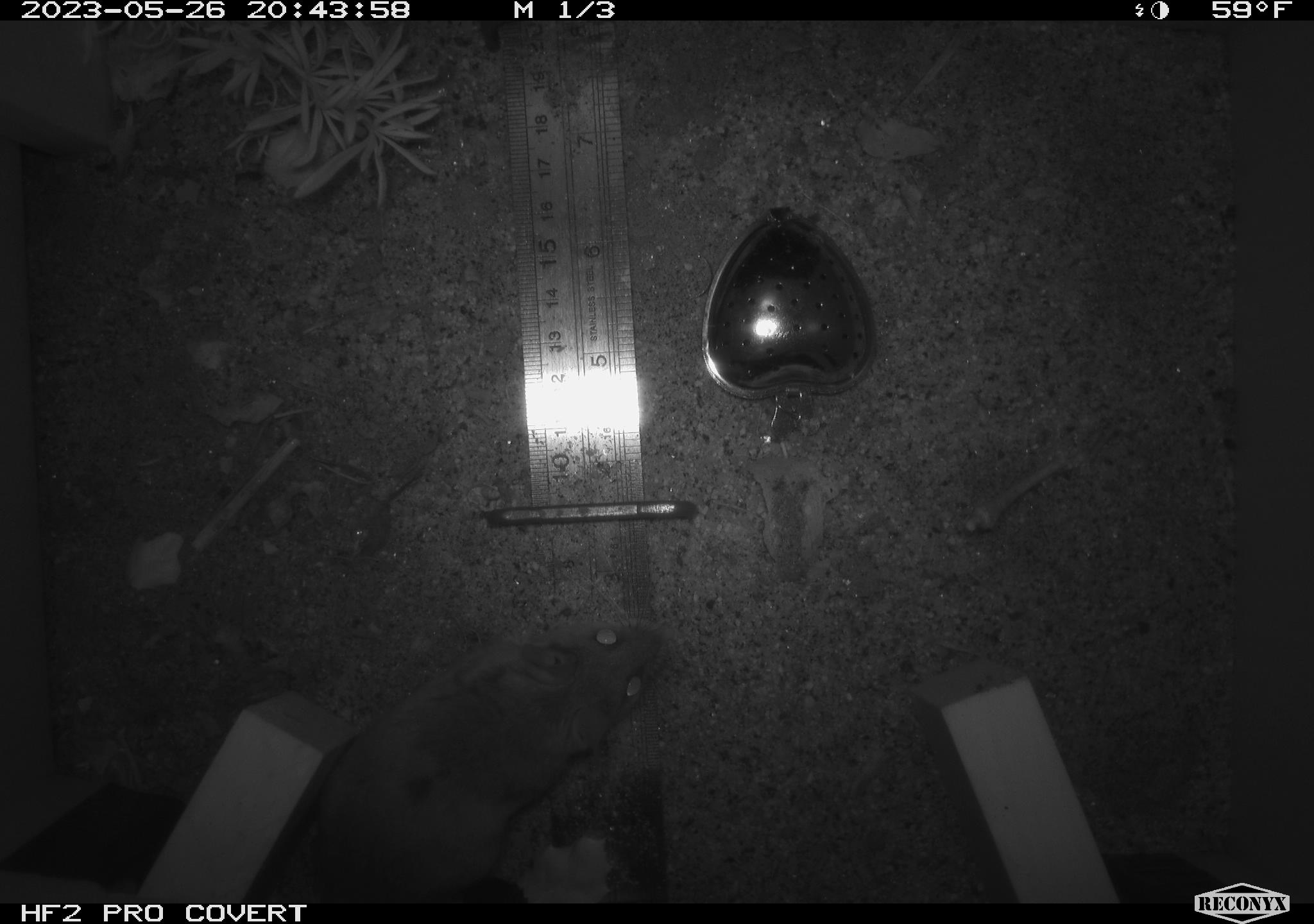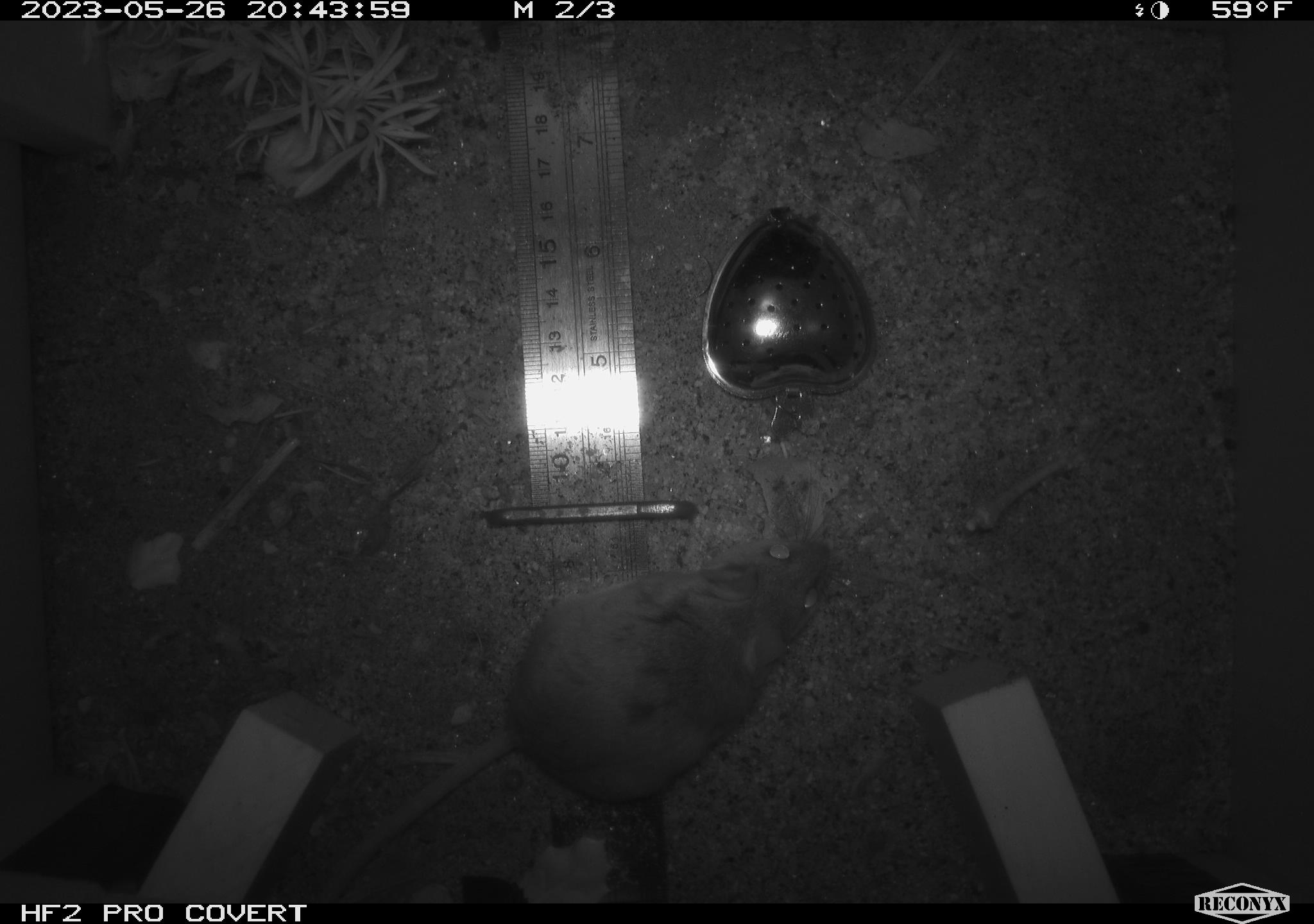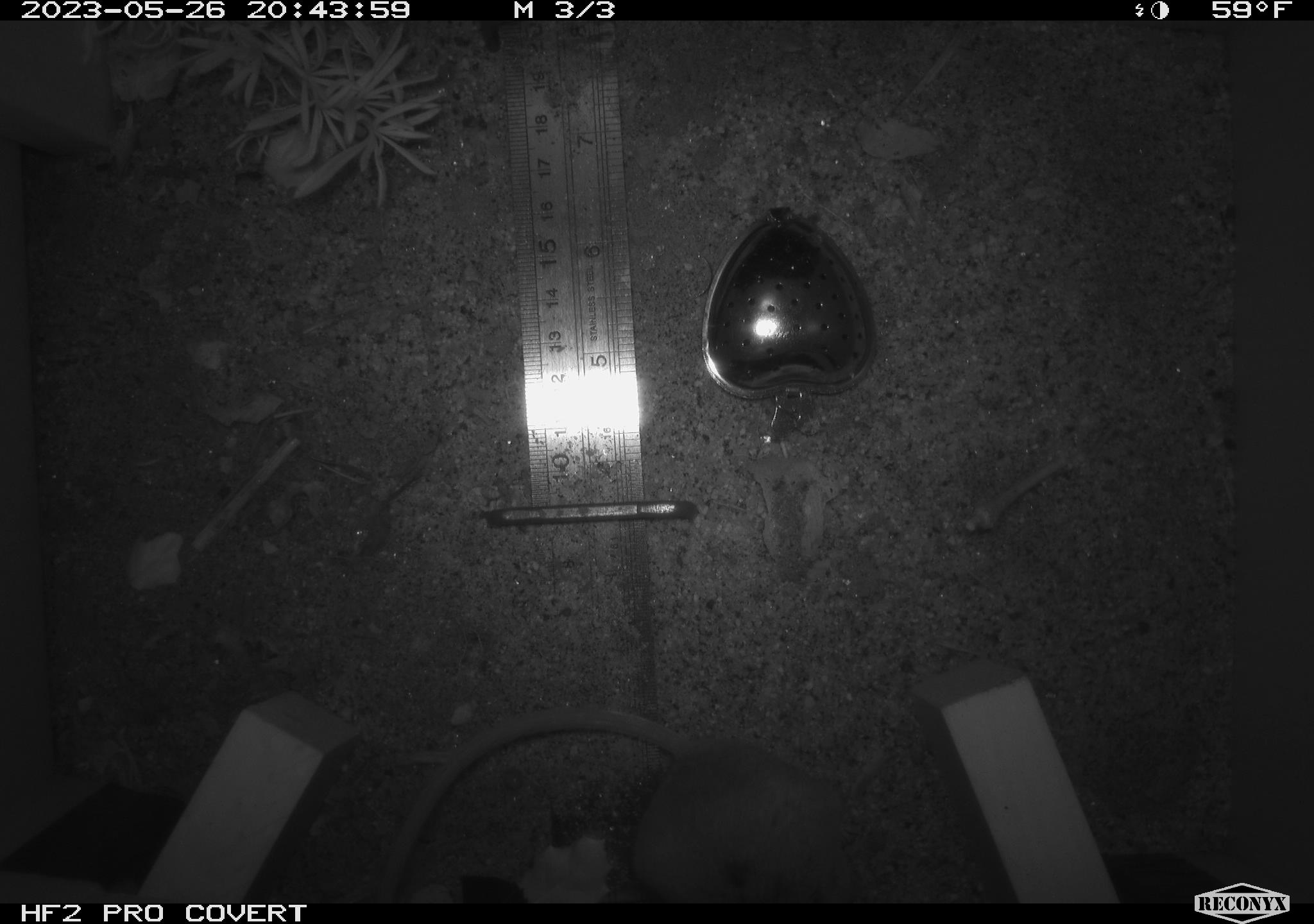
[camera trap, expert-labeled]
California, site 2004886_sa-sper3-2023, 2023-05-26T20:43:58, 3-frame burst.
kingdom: Animalia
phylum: Chordata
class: Mammalia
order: Rodentia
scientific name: Rodentia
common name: mouse species